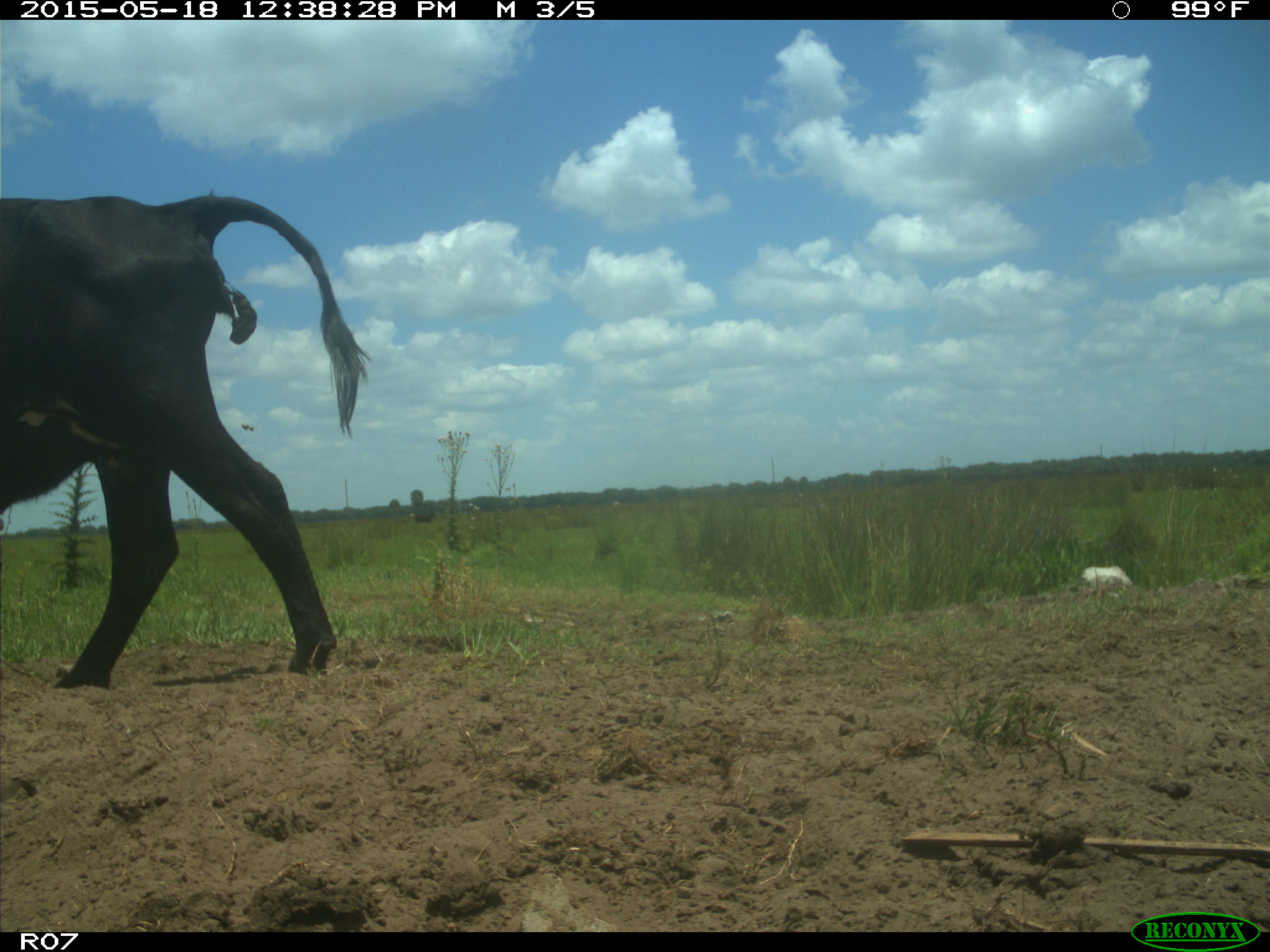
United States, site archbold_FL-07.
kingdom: Animalia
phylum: Chordata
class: Mammalia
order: Artiodactyla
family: Bovidae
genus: Bos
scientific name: Bos taurus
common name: domestic cow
Bos taurus (domestic cow).